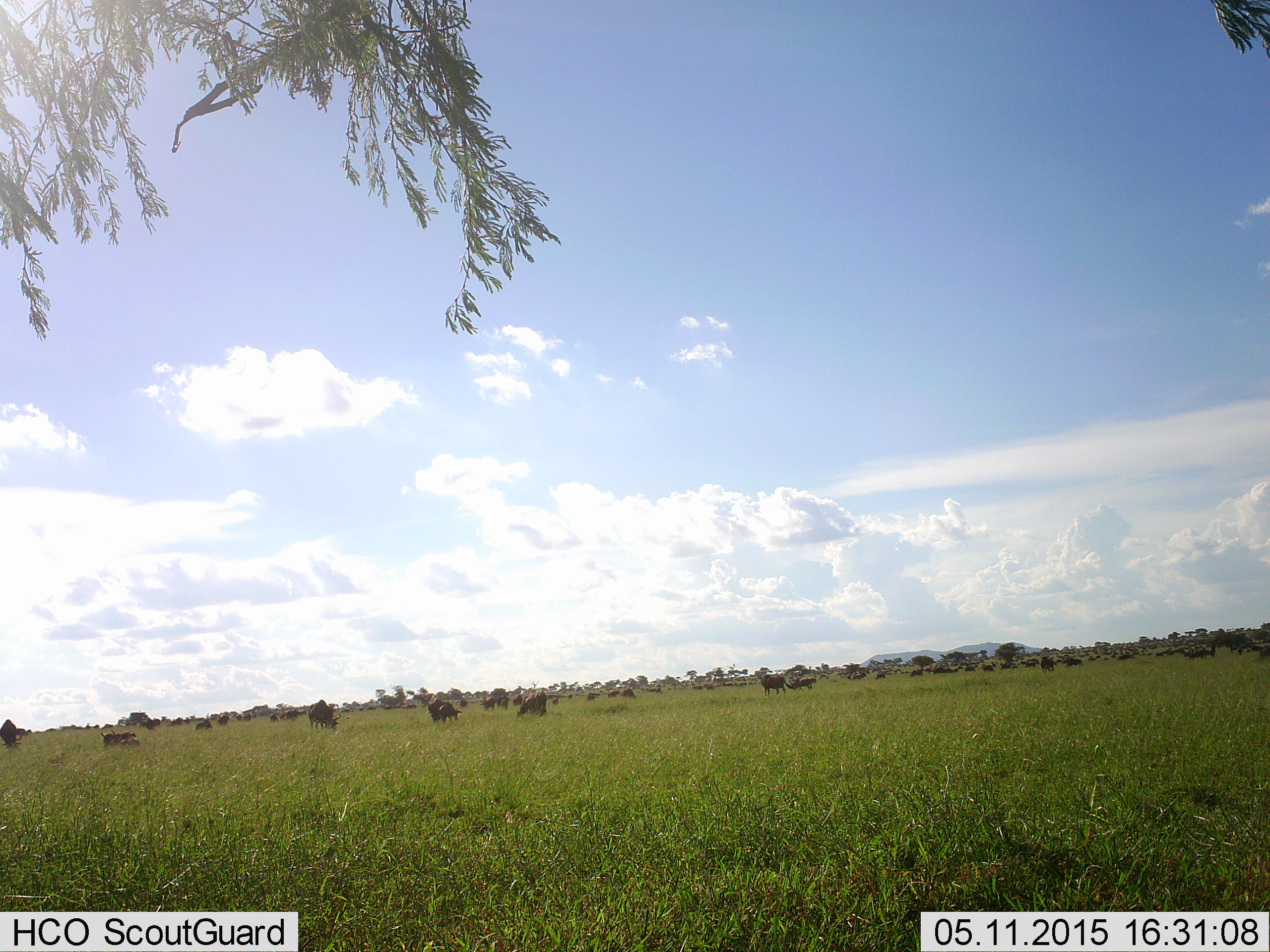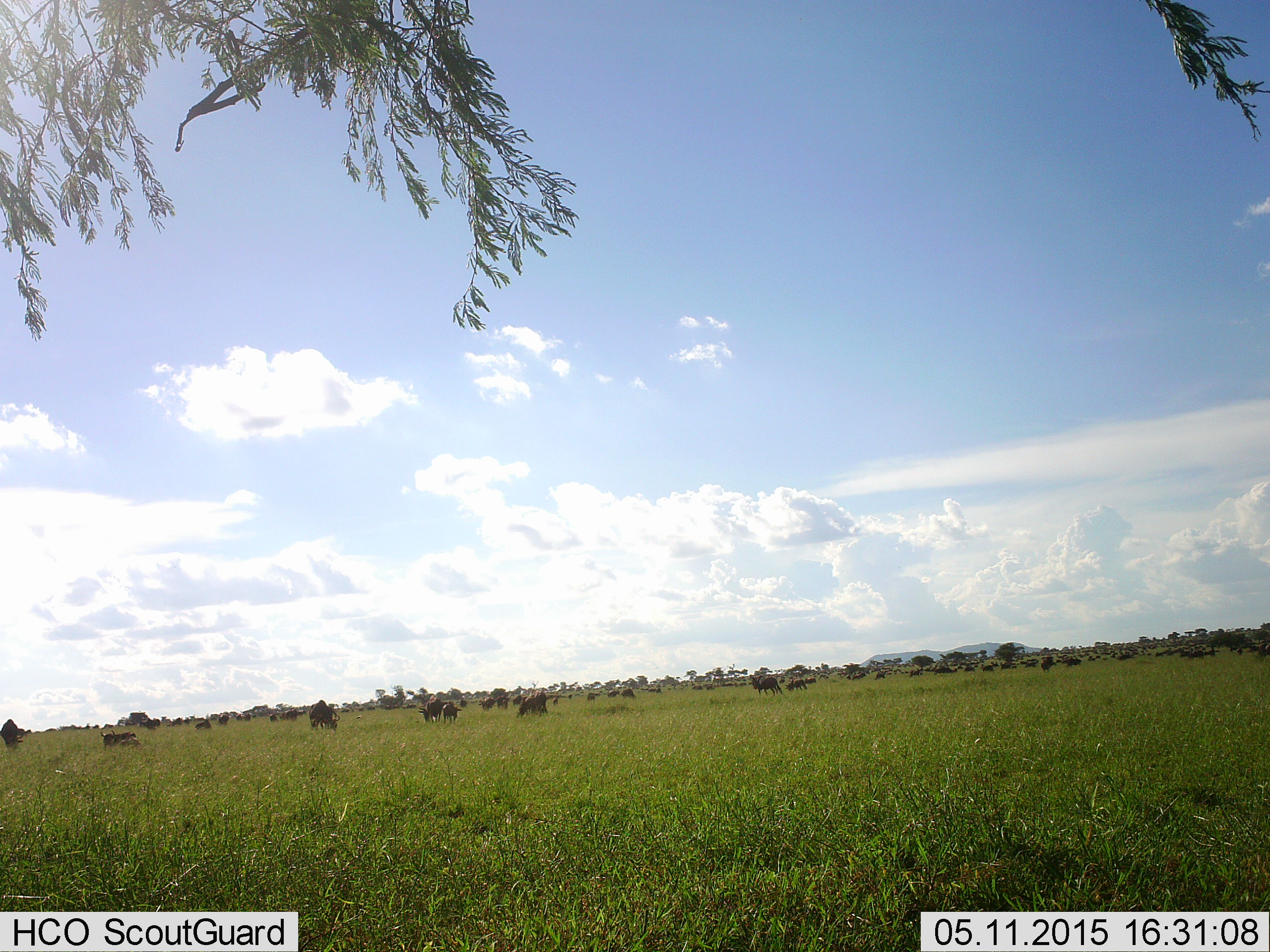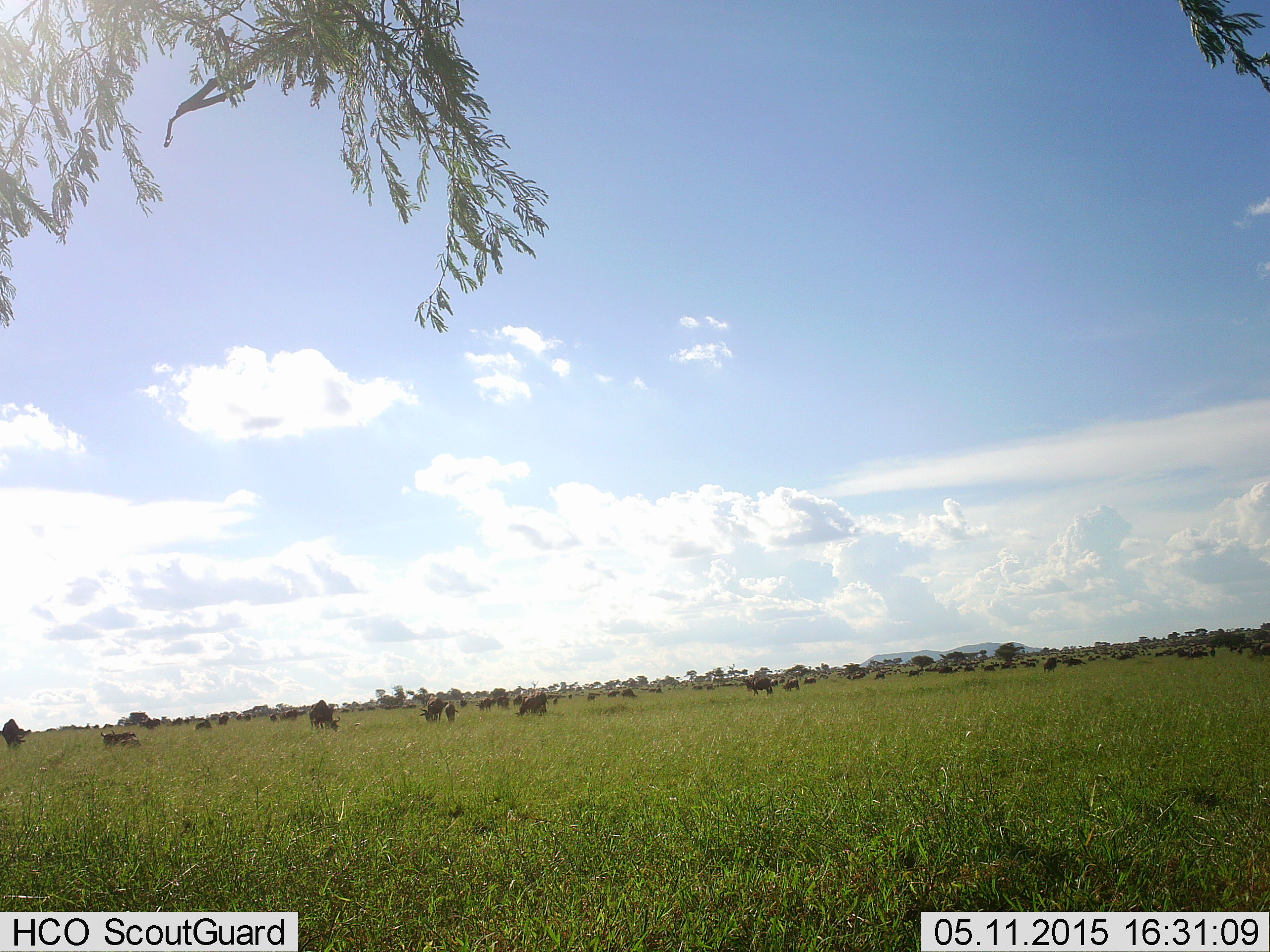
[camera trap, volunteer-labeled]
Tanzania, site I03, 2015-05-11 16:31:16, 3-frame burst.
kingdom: Animalia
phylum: Chordata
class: Mammalia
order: Artiodactyla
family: Bovidae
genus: Connochaetes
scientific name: Connochaetes taurinus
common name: blue wildebeest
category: wildebeest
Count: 11-50.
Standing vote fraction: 50%.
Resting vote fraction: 10%.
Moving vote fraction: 70%.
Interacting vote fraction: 10%.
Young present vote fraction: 0%.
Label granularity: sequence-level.